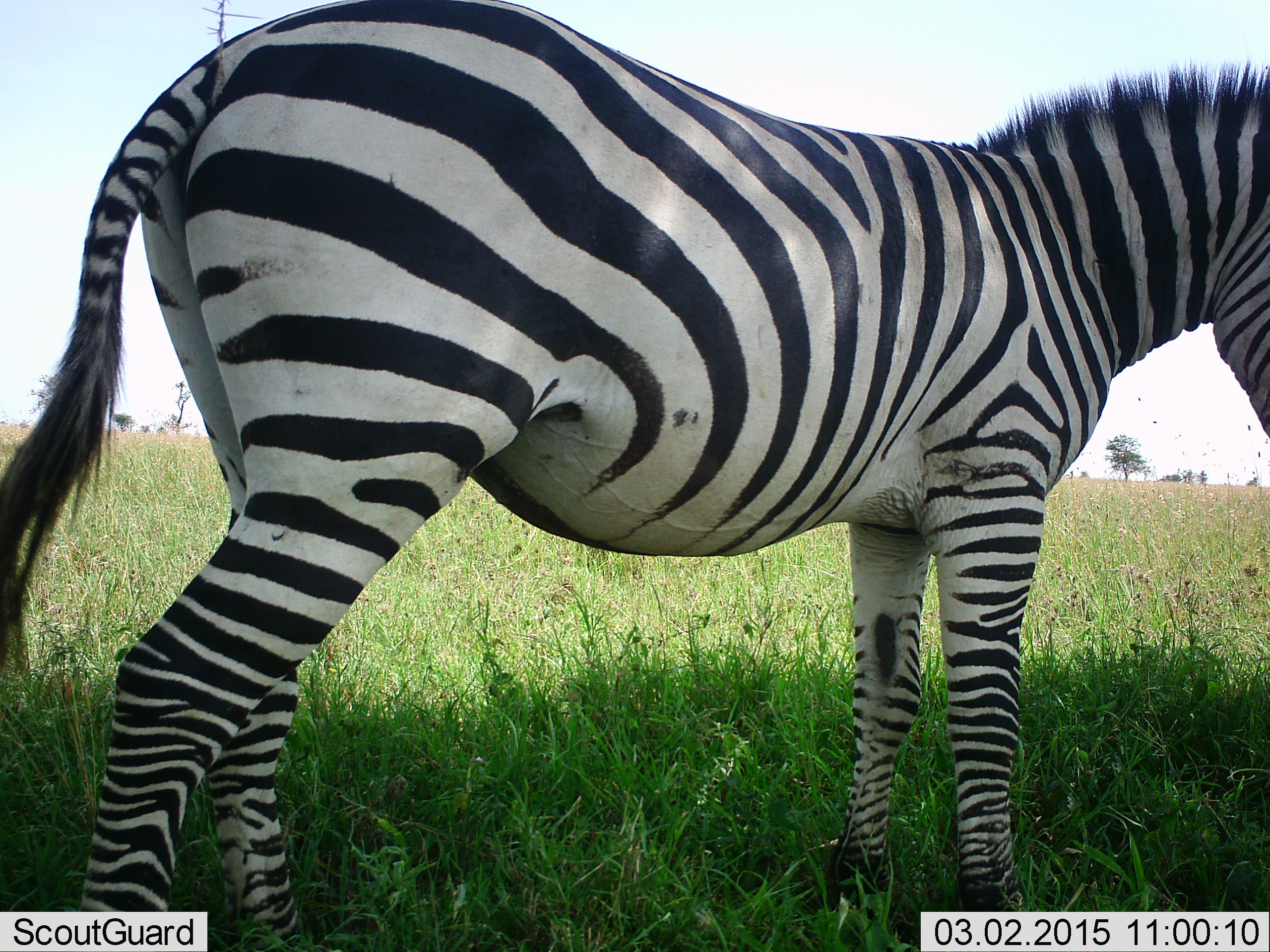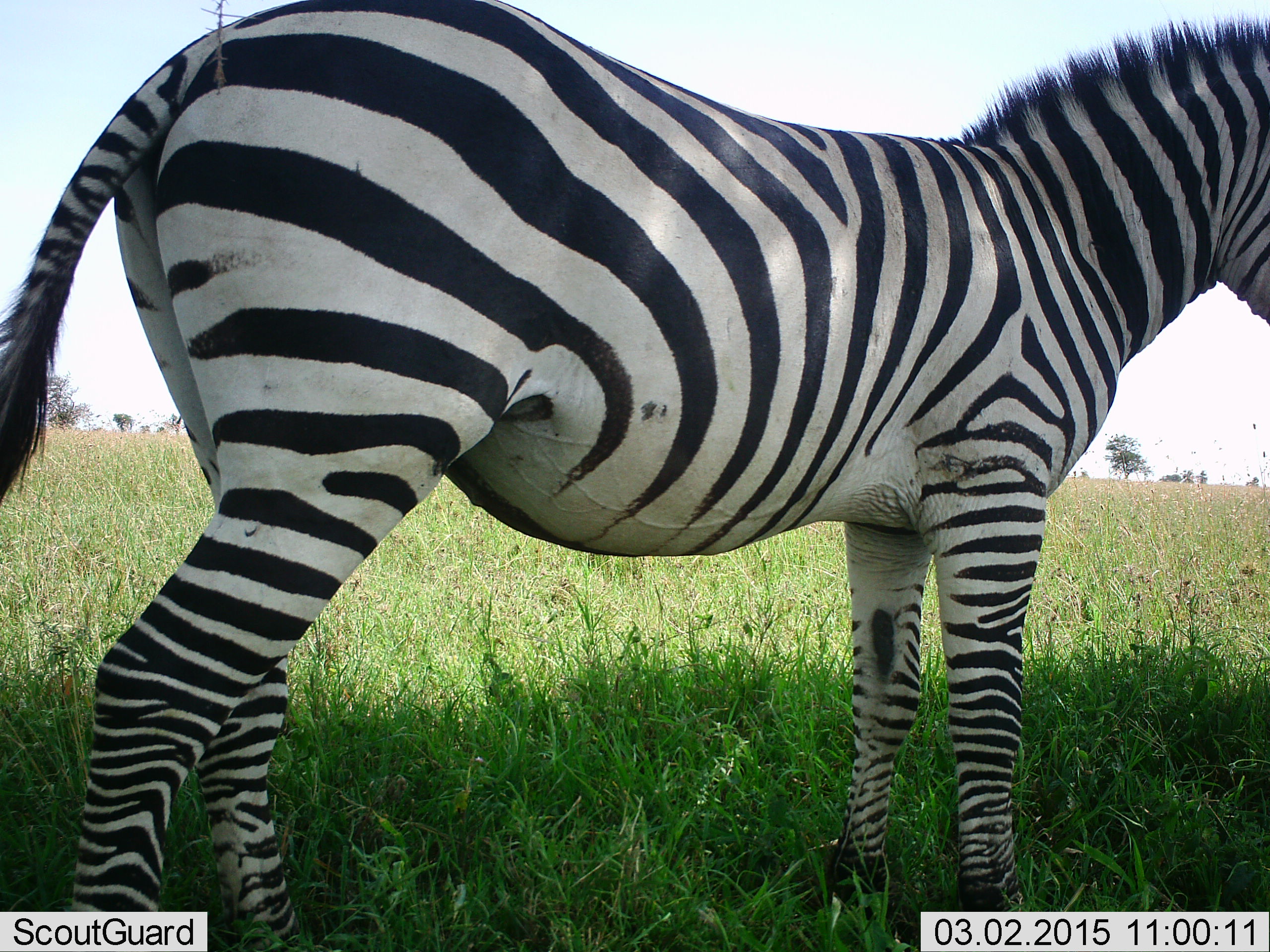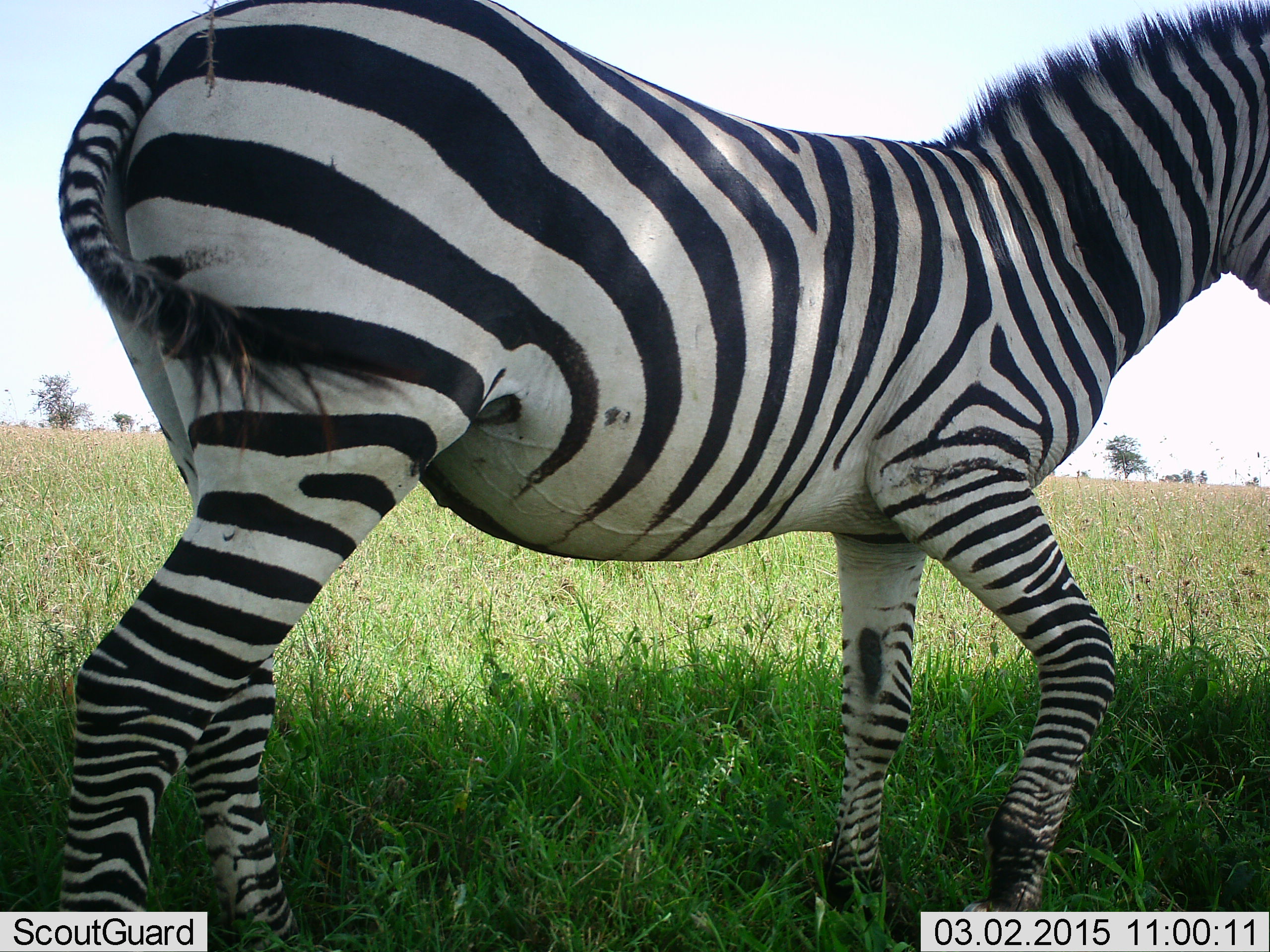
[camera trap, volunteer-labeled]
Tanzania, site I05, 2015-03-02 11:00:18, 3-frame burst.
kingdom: Animalia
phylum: Chordata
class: Mammalia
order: Perissodactyla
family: Equidae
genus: Equus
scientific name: Equus quagga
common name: plains zebra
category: zebra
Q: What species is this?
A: Zebra (plains zebra) (Equus quagga).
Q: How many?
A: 1.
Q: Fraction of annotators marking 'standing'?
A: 100%.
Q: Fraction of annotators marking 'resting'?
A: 0%.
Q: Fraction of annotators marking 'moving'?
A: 0%.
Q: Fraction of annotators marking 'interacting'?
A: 0%.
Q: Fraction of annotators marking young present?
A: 0%.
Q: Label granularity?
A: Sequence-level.